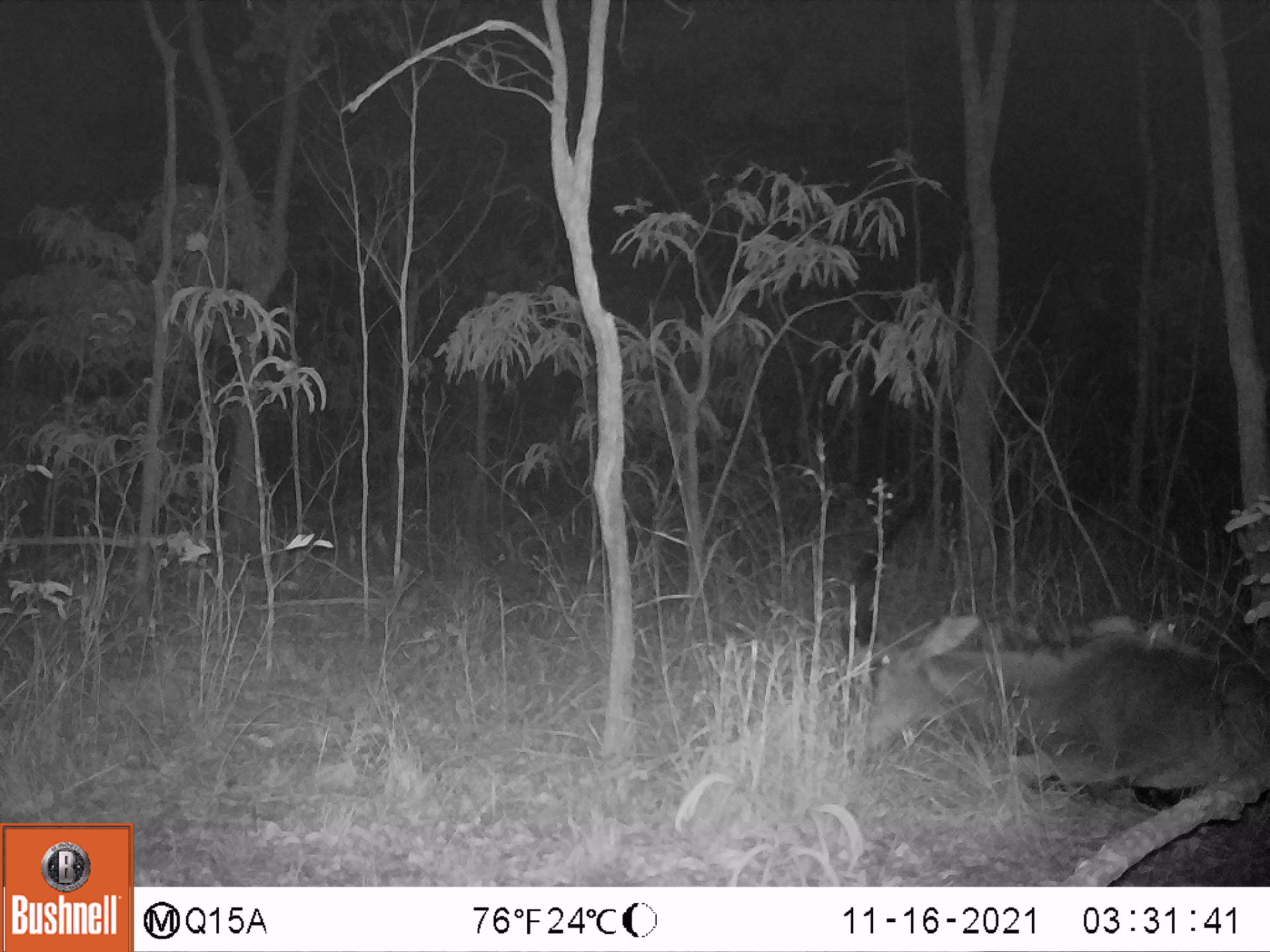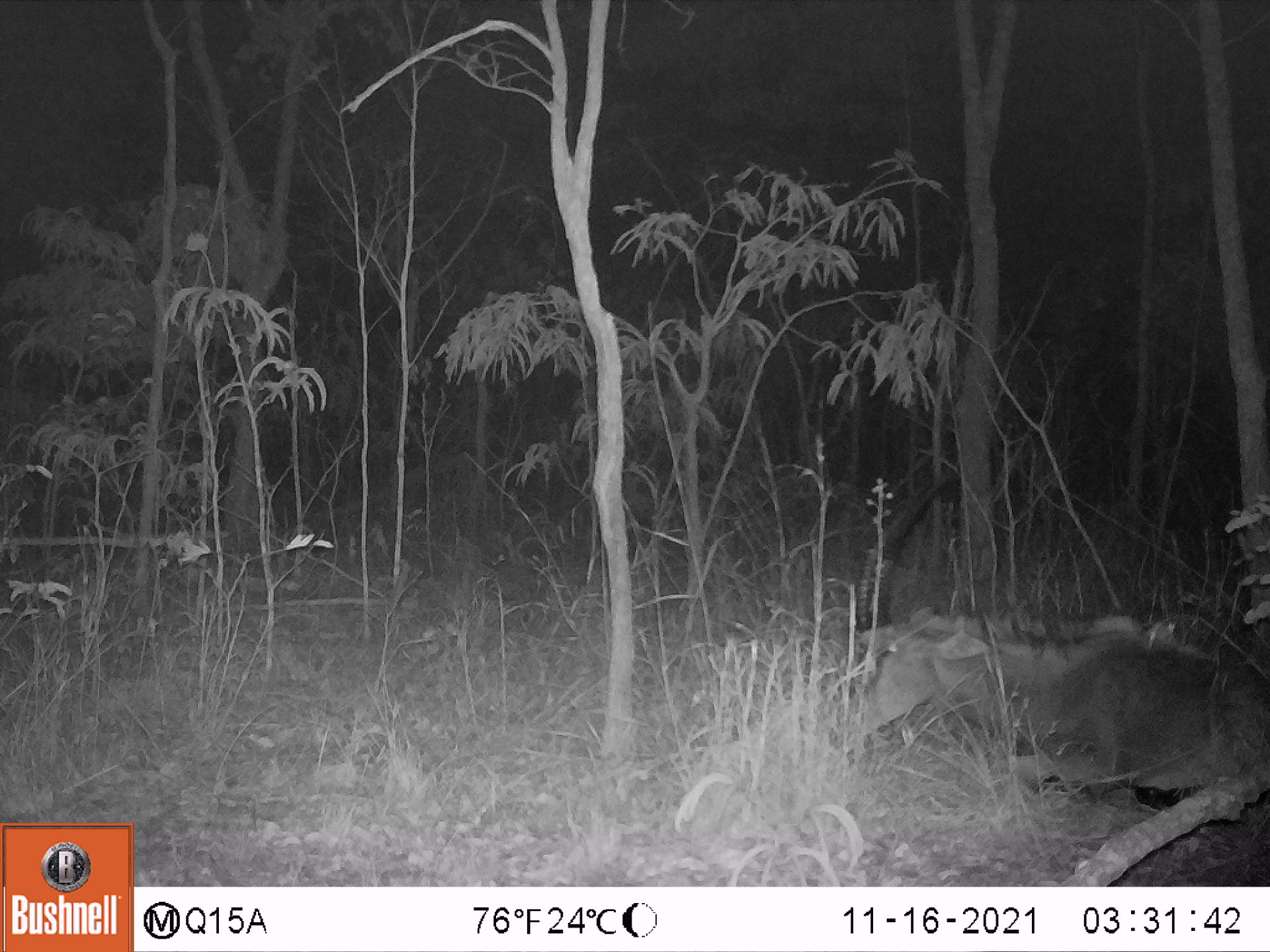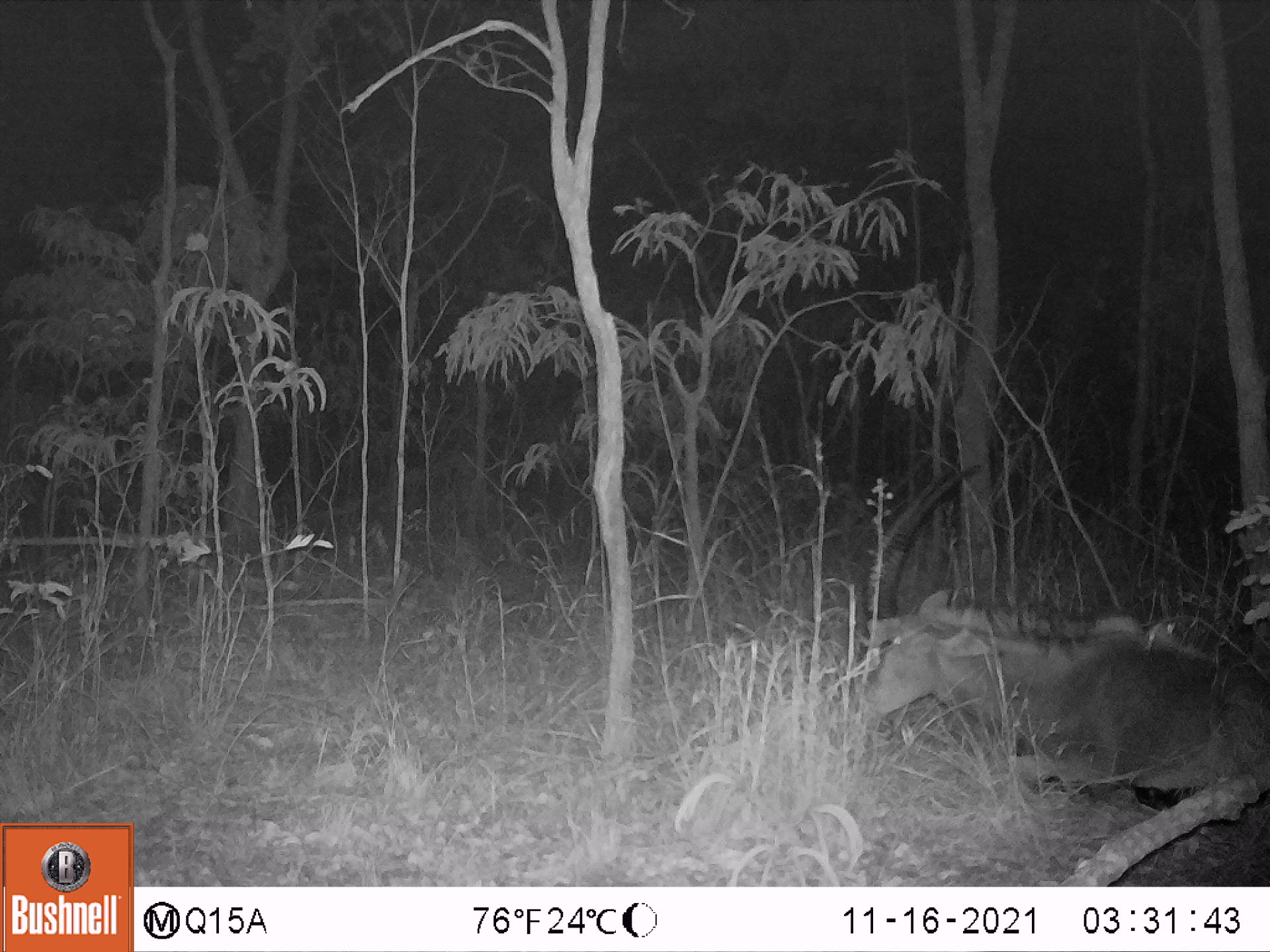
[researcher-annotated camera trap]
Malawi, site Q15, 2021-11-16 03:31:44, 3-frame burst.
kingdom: Animalia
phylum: Chordata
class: Mammalia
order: Artiodactyla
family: Bovidae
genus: Hippotragus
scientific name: Hippotragus niger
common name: sable antelope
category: sable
Sable (sable antelope) (Hippotragus niger), count 1.